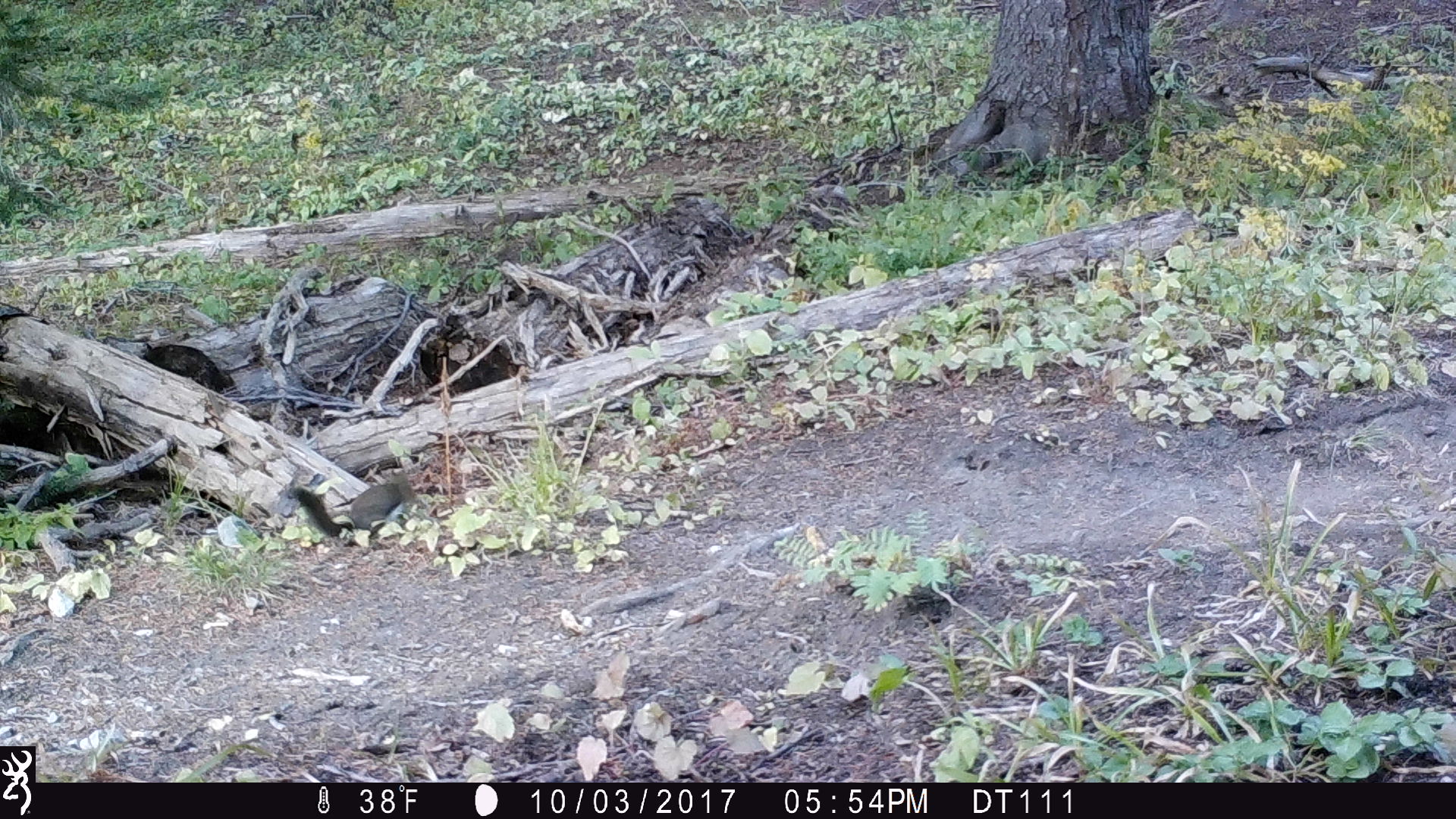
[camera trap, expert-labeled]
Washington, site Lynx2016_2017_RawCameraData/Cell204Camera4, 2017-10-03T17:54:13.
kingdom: Animalia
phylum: Chordata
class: Mammalia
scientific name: Mammalia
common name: small mammal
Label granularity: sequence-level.